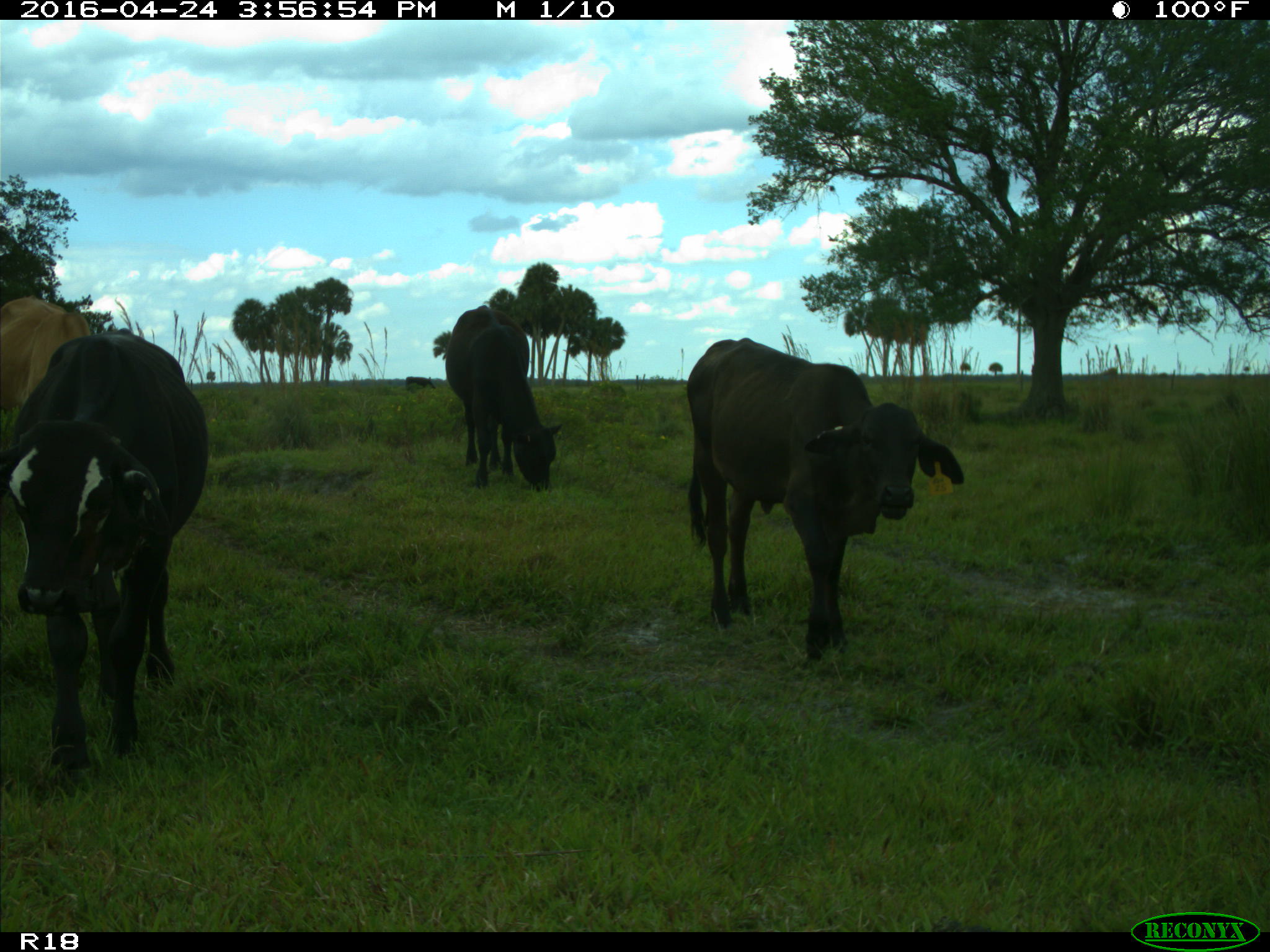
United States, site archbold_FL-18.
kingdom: Animalia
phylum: Chordata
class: Mammalia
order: Artiodactyla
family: Bovidae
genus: Bos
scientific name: Bos taurus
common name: domestic cow